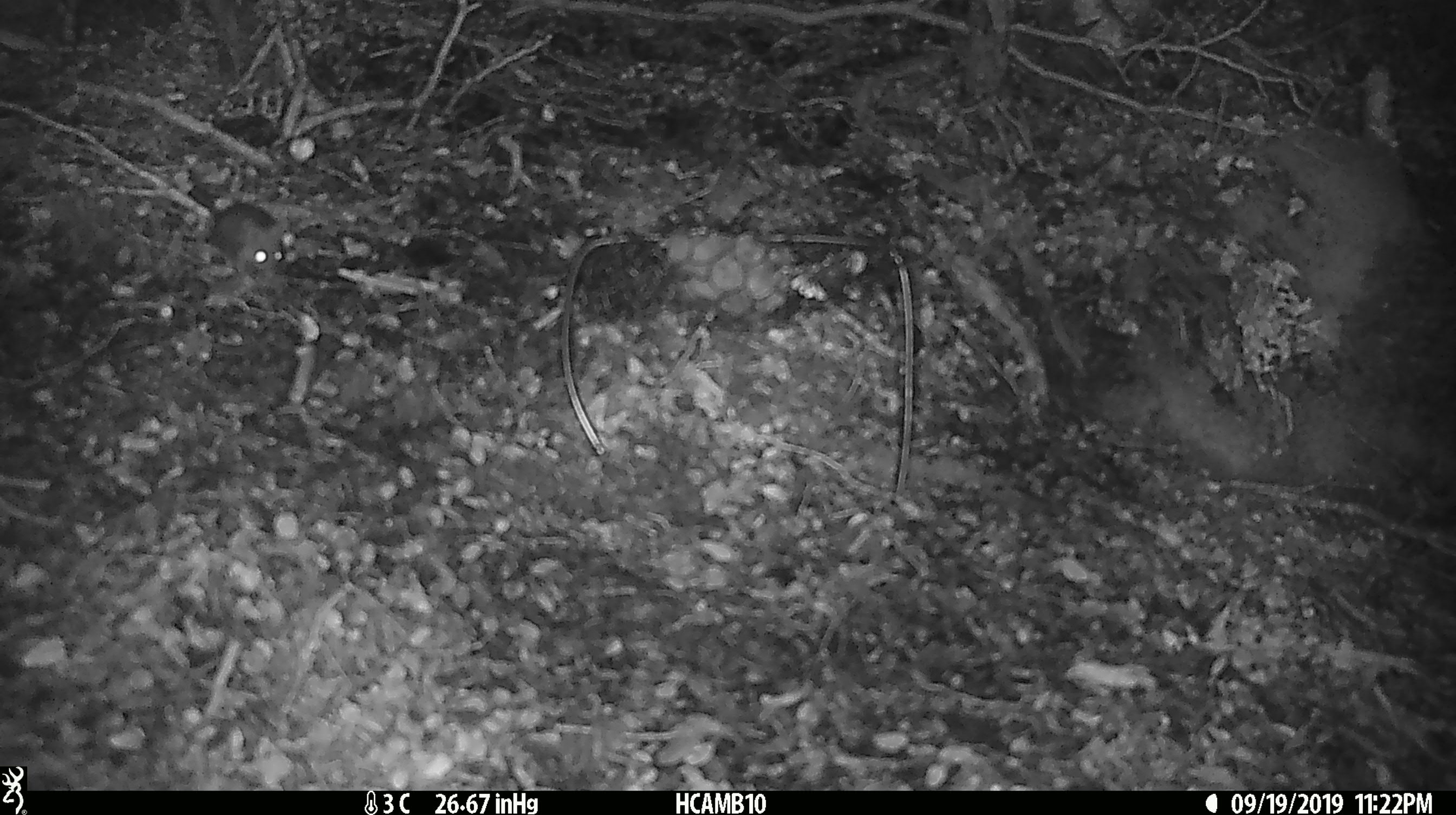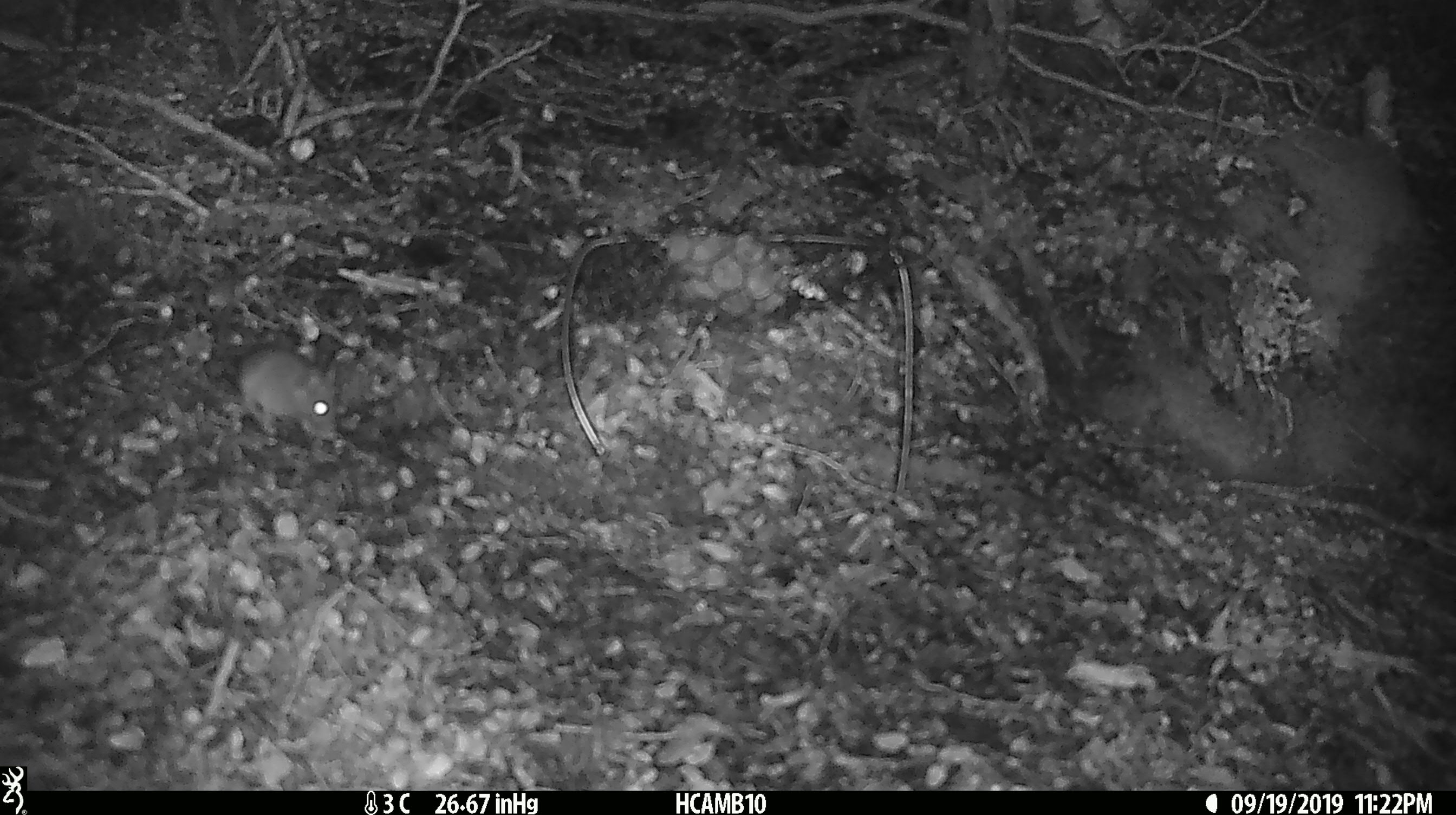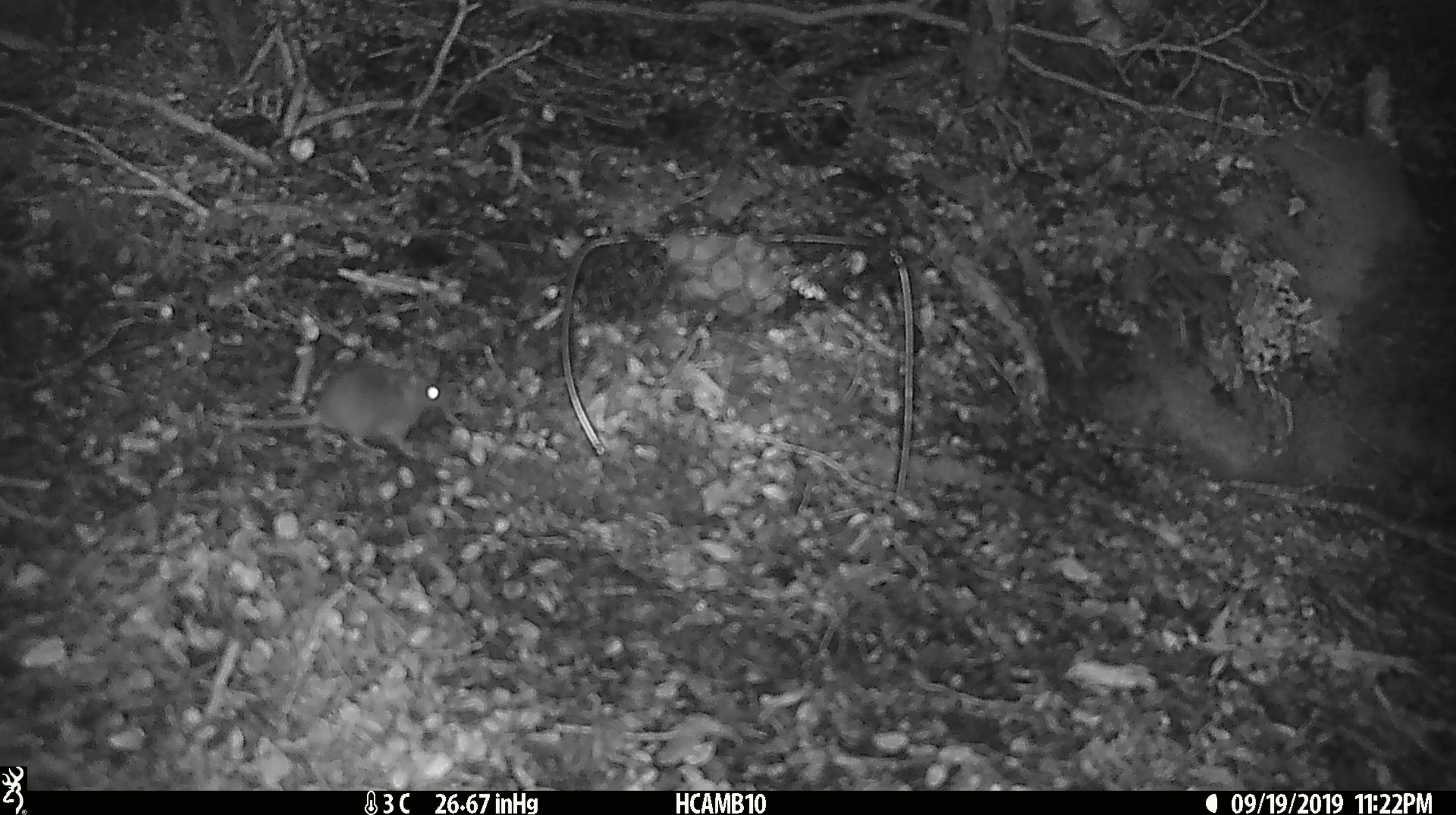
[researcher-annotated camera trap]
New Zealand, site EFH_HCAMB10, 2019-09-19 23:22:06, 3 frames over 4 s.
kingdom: Animalia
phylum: Chordata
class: Mammalia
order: Rodentia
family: Muridae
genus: Mus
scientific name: Mus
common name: mouse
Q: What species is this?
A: Mouse (Mus).